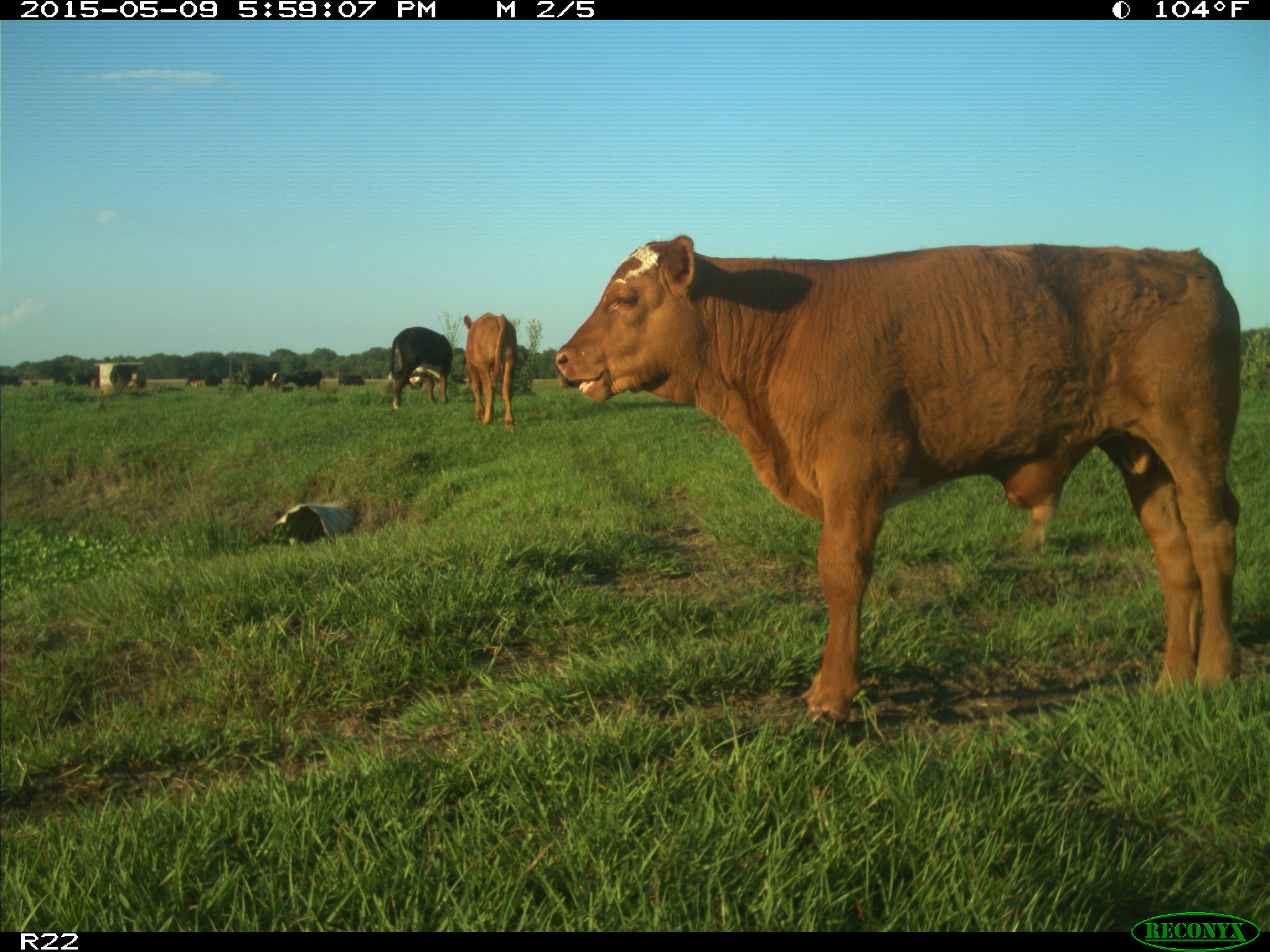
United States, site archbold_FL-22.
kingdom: Animalia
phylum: Chordata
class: Mammalia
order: Artiodactyla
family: Bovidae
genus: Bos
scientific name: Bos taurus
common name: domestic cow